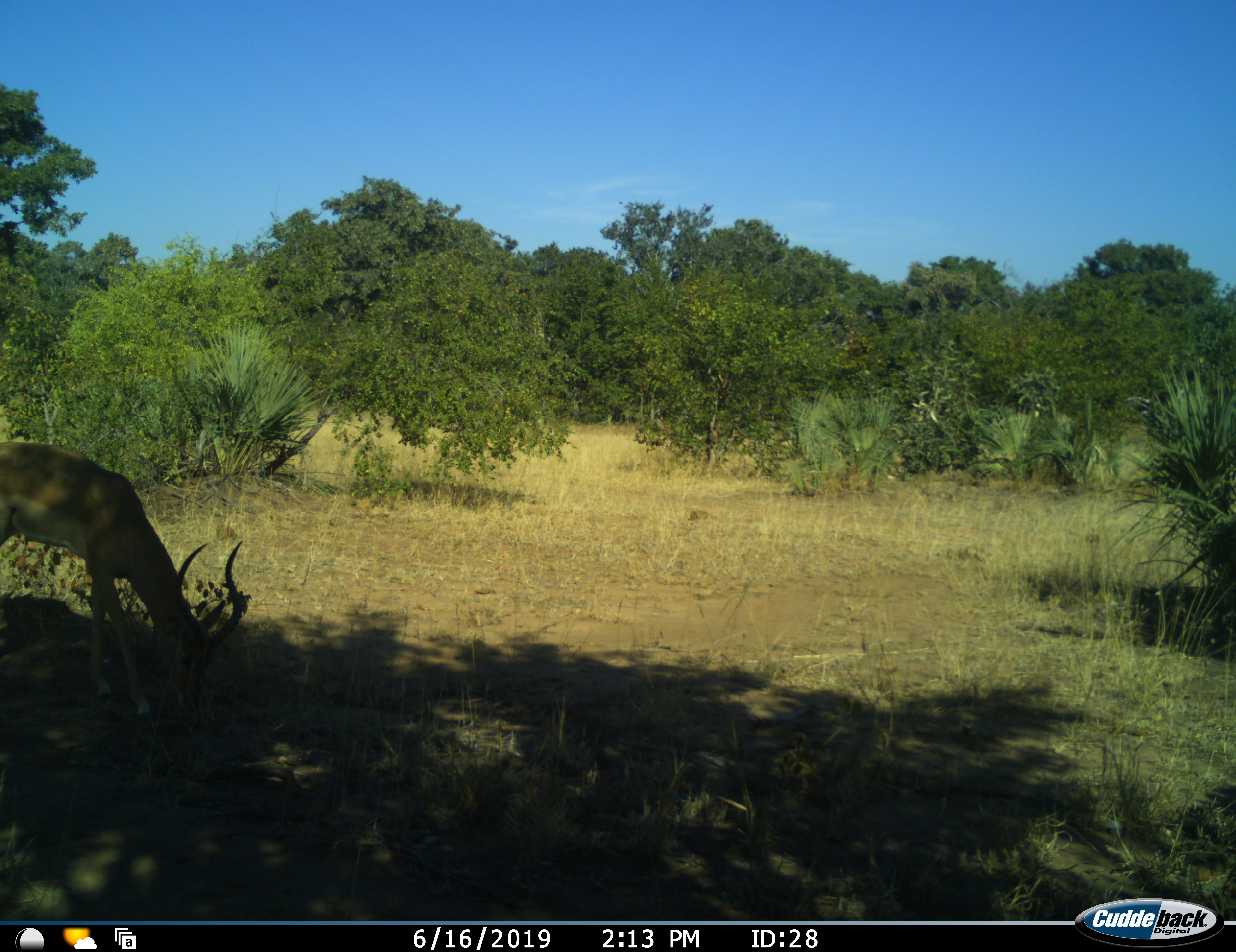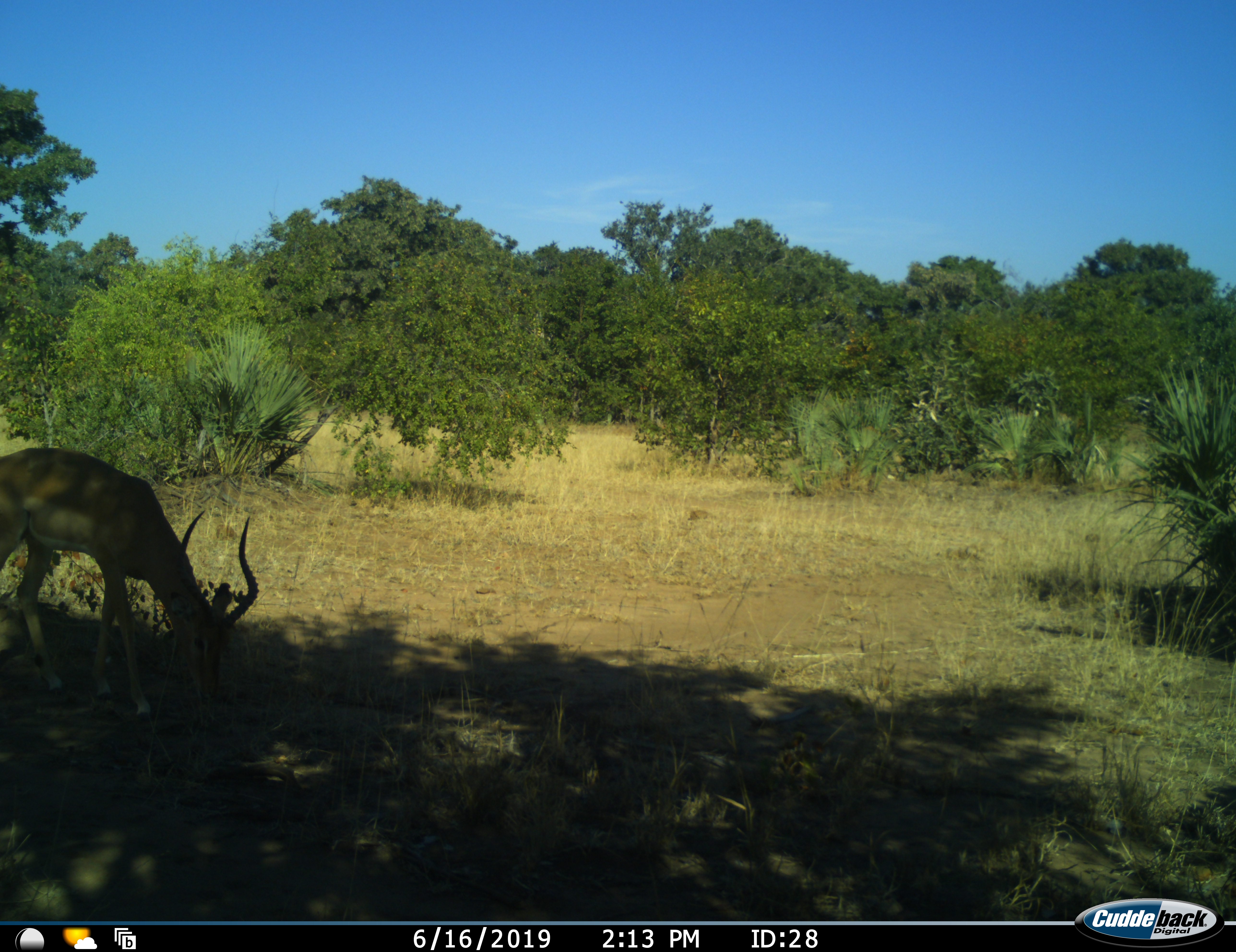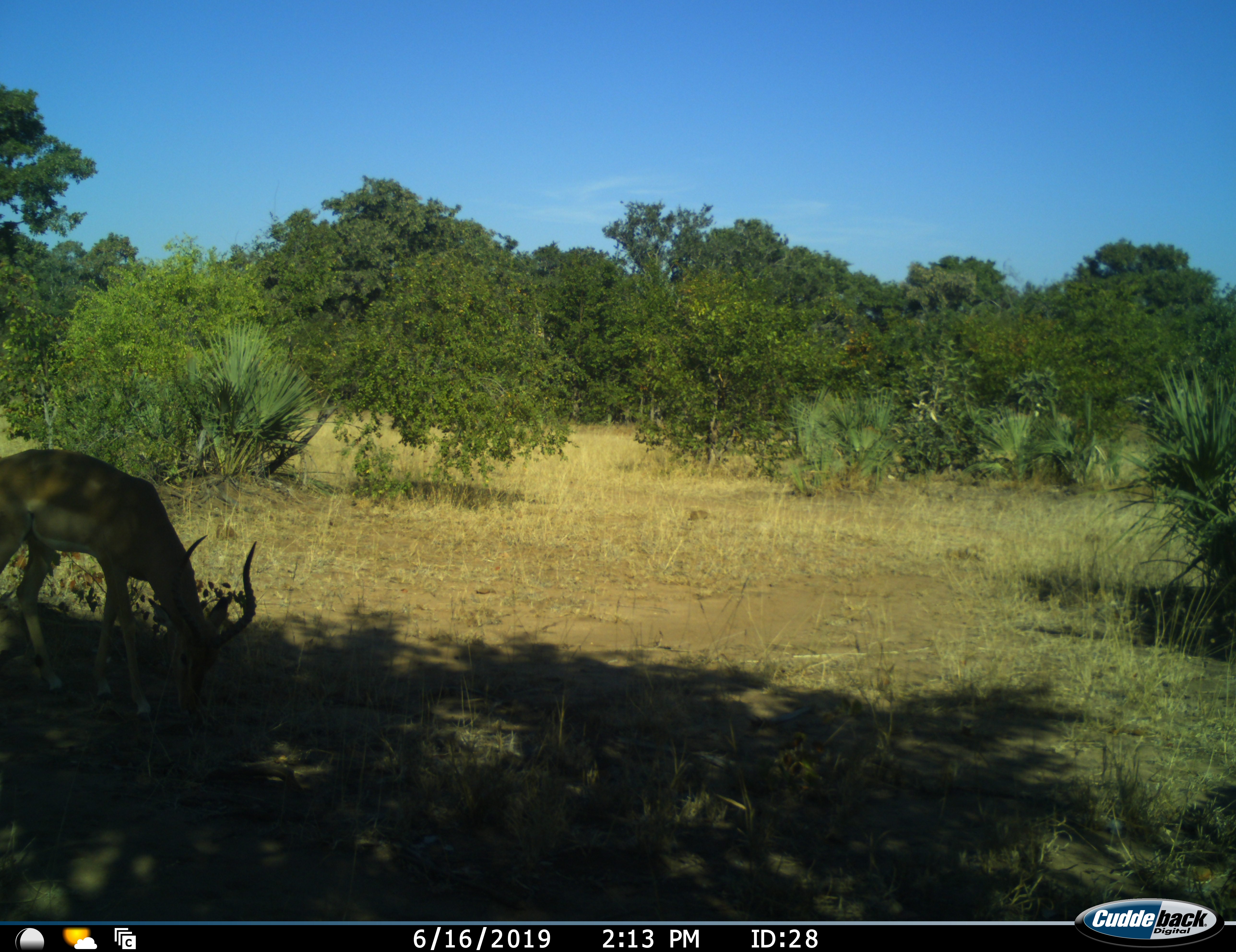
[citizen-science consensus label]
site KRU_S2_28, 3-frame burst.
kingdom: Animalia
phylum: Chordata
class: Mammalia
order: Artiodactyla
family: Bovidae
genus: Aepyceros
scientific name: Aepyceros melampus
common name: impala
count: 1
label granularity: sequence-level